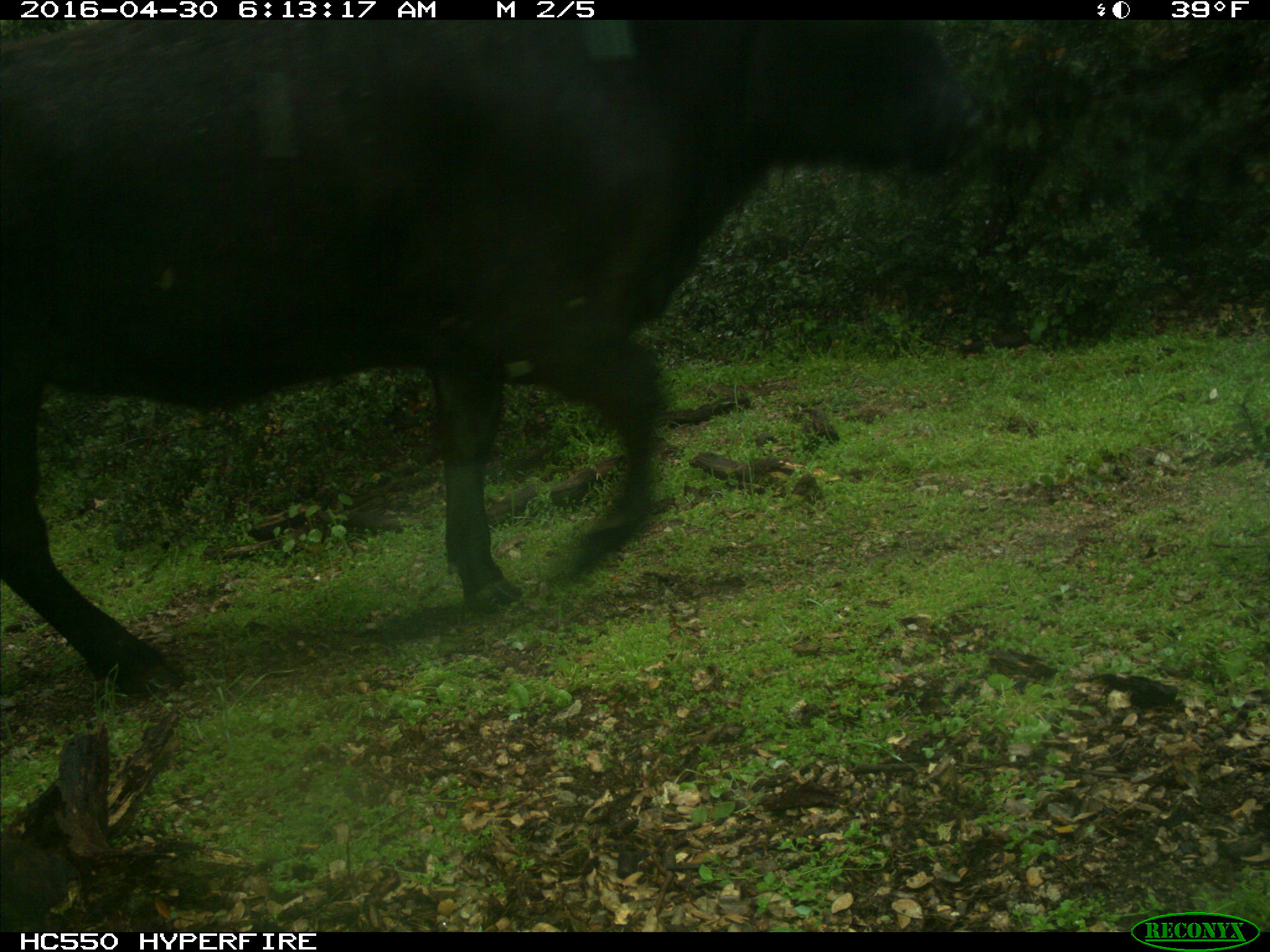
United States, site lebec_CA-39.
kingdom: Animalia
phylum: Chordata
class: Mammalia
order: Artiodactyla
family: Bovidae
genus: Bos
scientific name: Bos taurus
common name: domestic cow